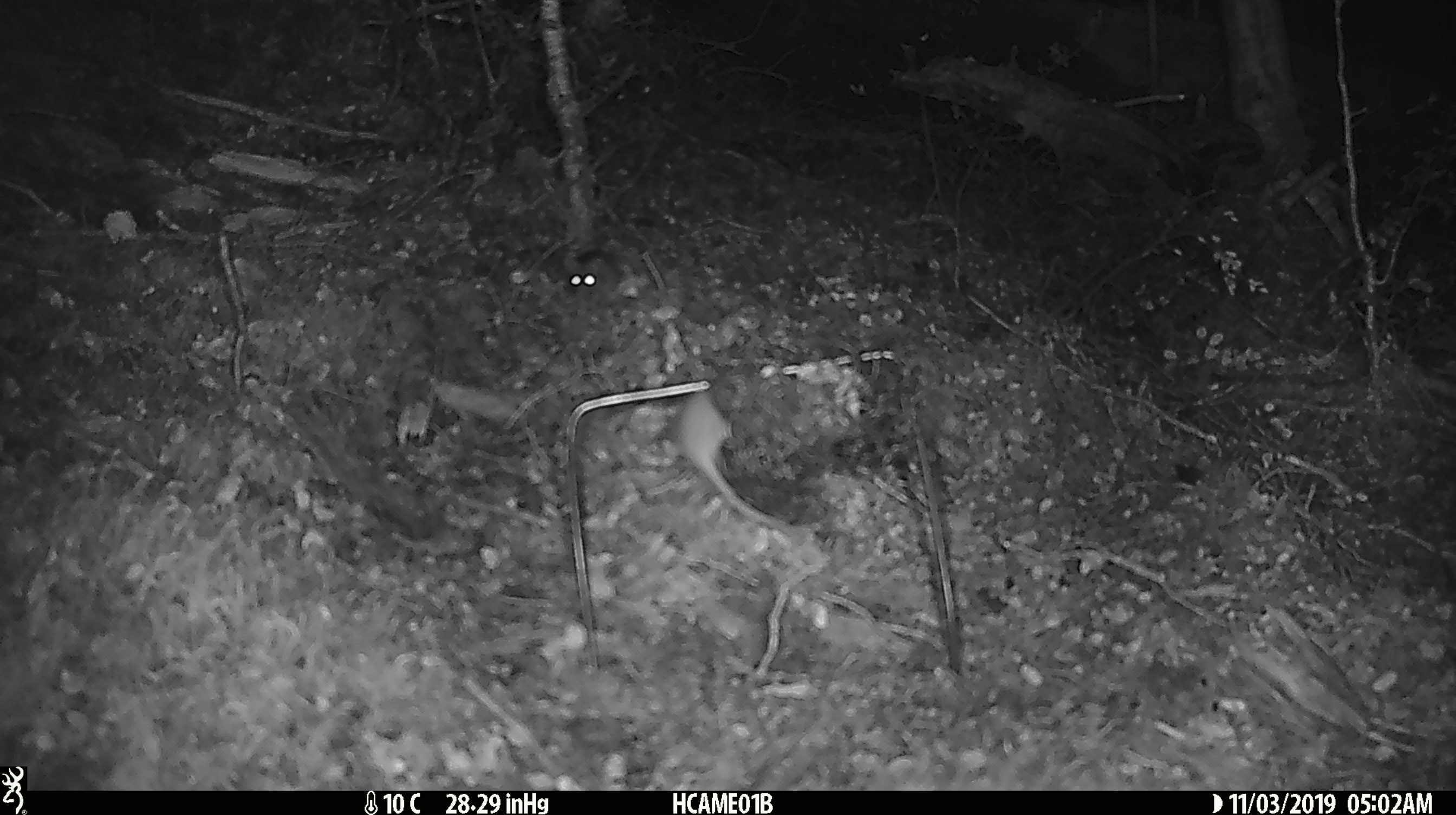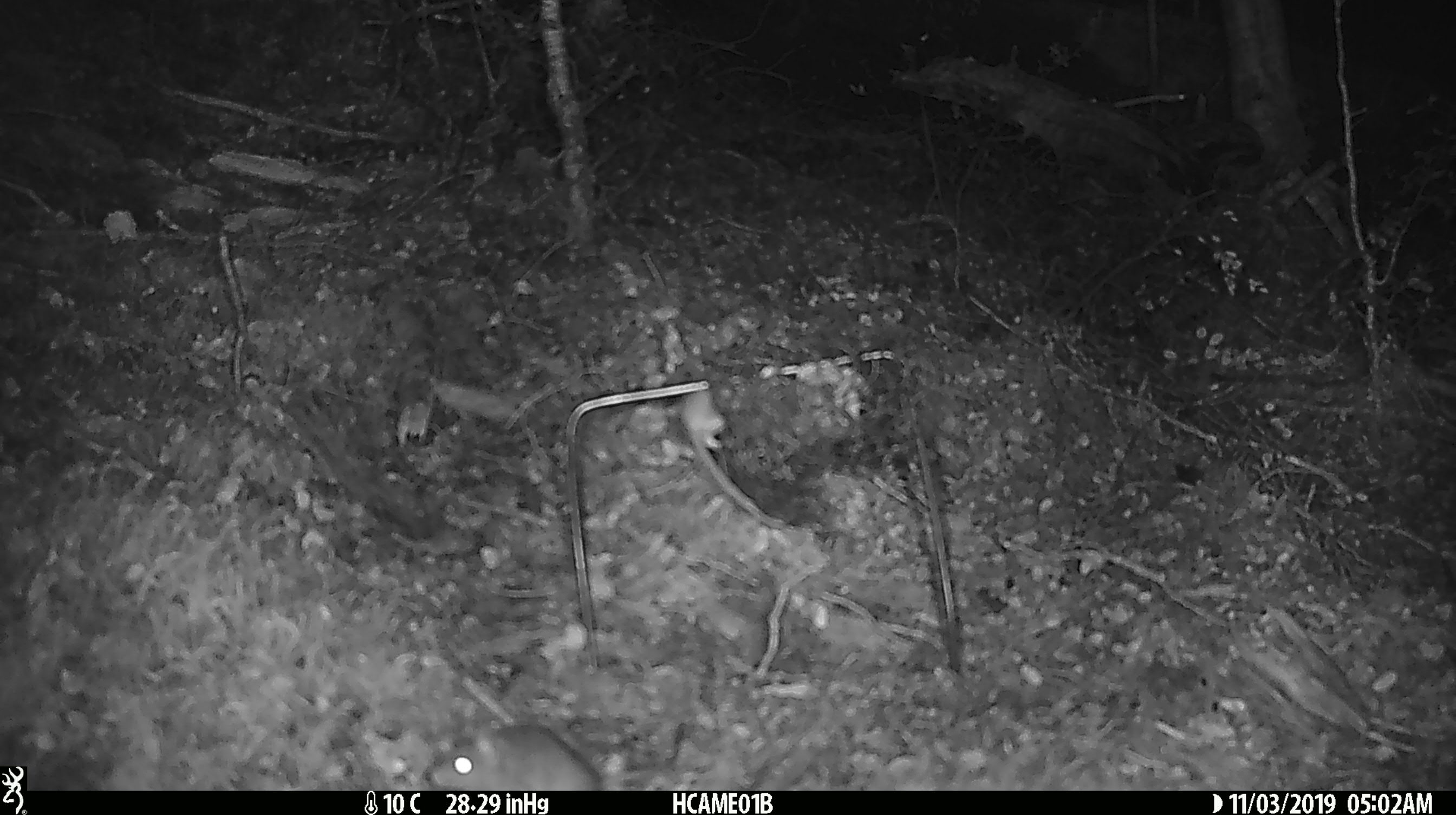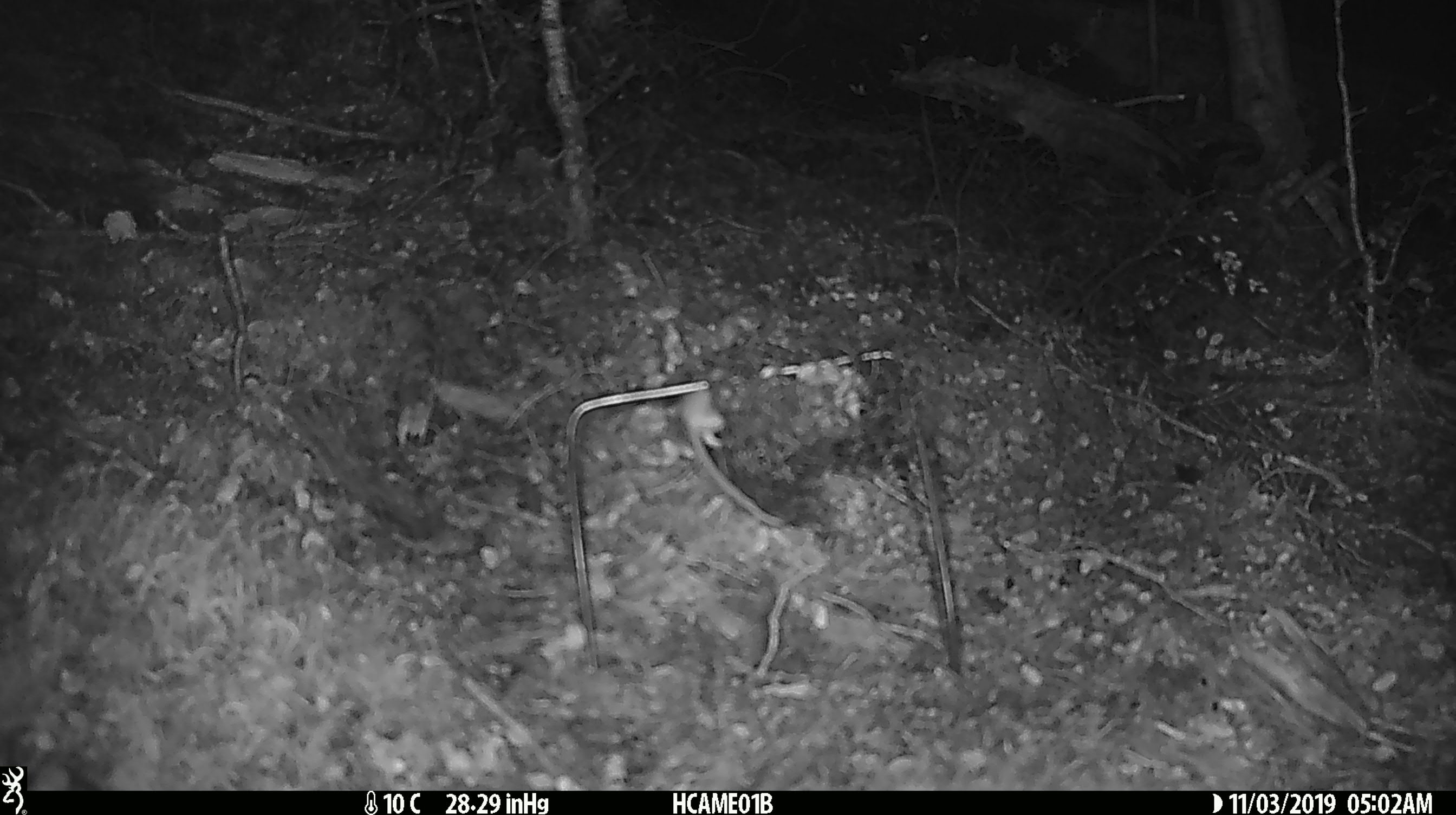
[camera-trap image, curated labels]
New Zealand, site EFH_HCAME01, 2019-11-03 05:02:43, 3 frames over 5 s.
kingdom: Animalia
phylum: Chordata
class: Mammalia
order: Rodentia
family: Muridae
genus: Mus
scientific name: Mus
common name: mouse